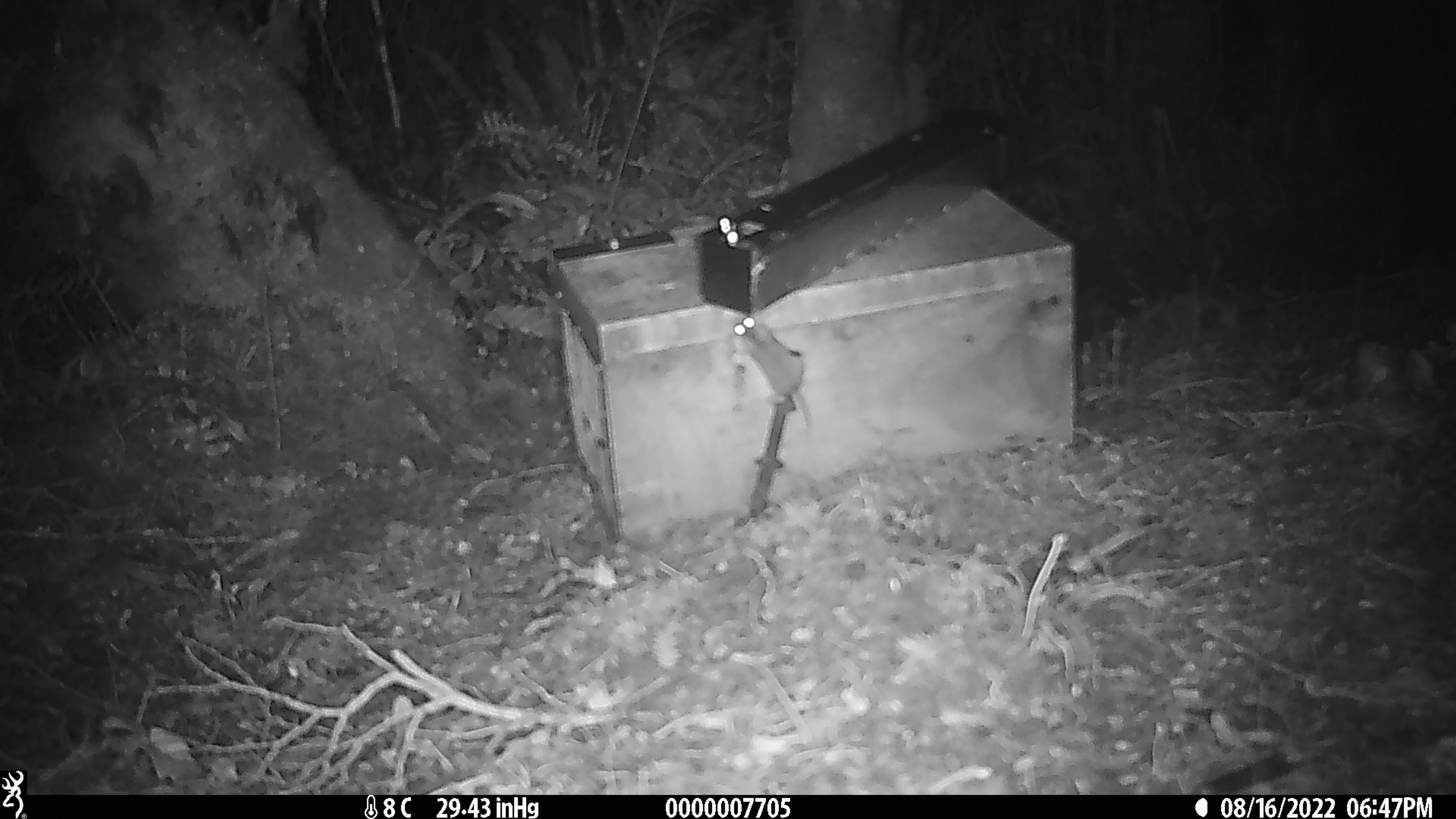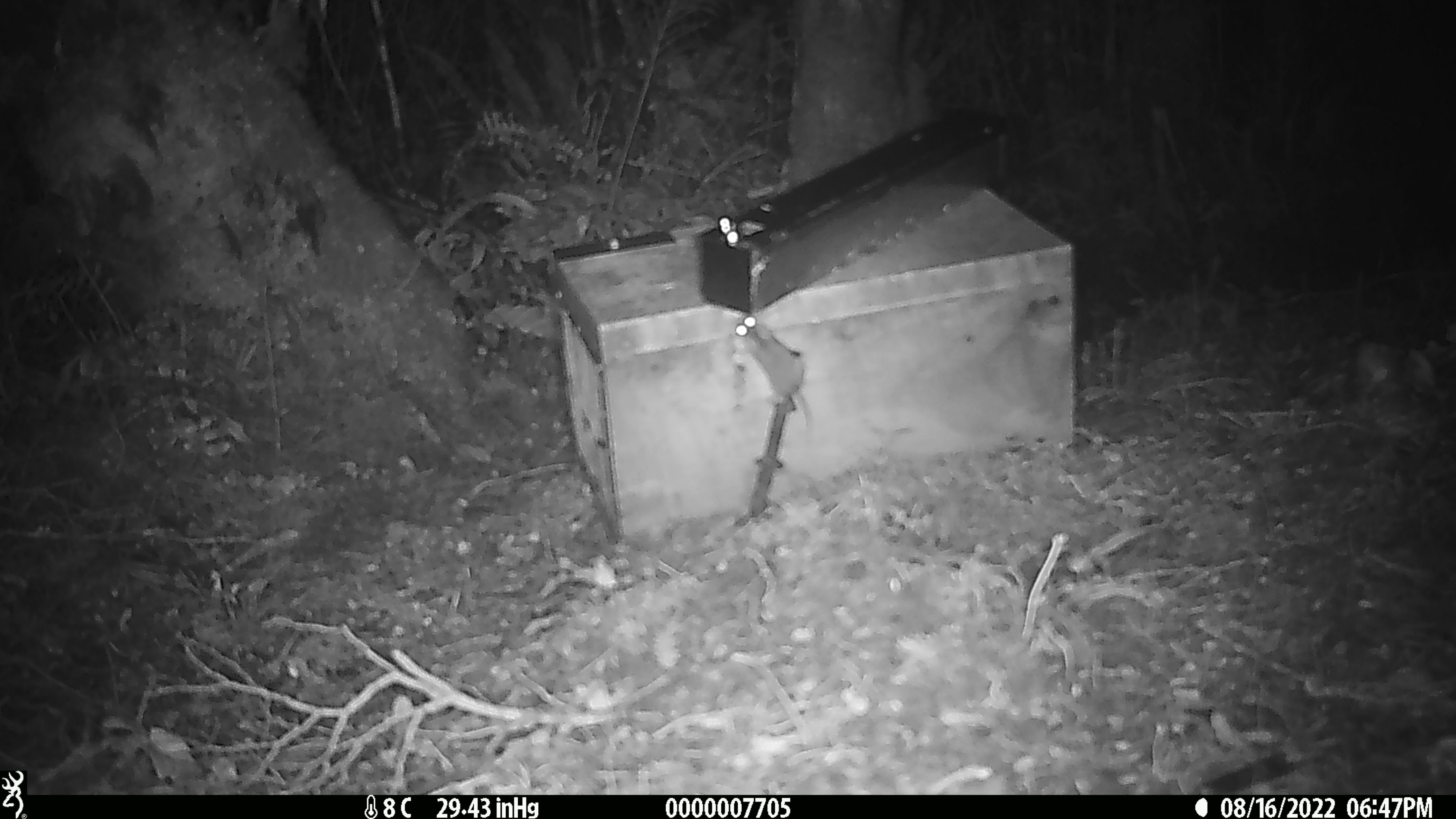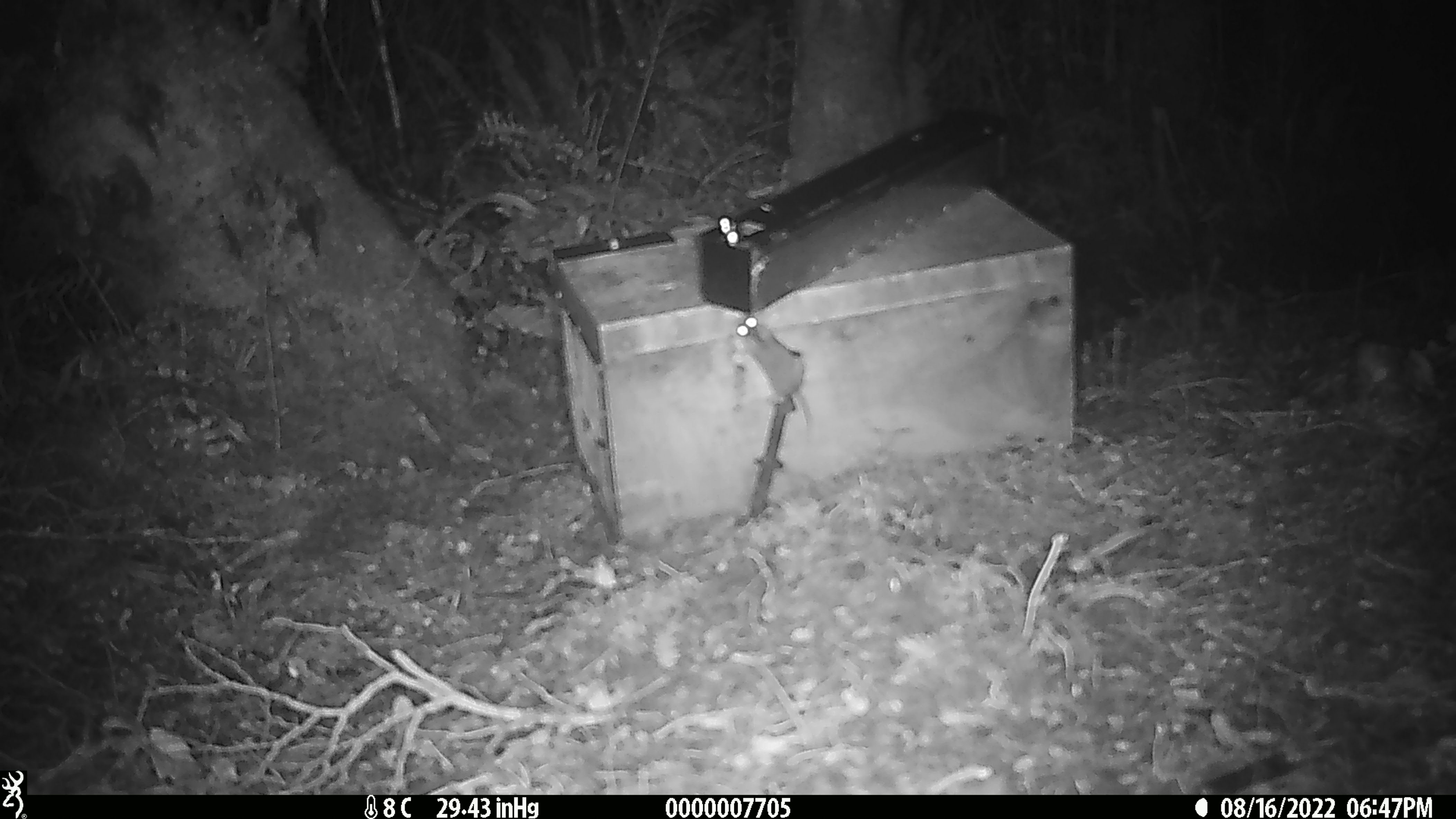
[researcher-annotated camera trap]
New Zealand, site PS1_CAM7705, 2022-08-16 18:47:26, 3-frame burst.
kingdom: Animalia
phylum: Chordata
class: Mammalia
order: Rodentia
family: Muridae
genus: Mus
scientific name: Mus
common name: mouse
Mouse (Mus).